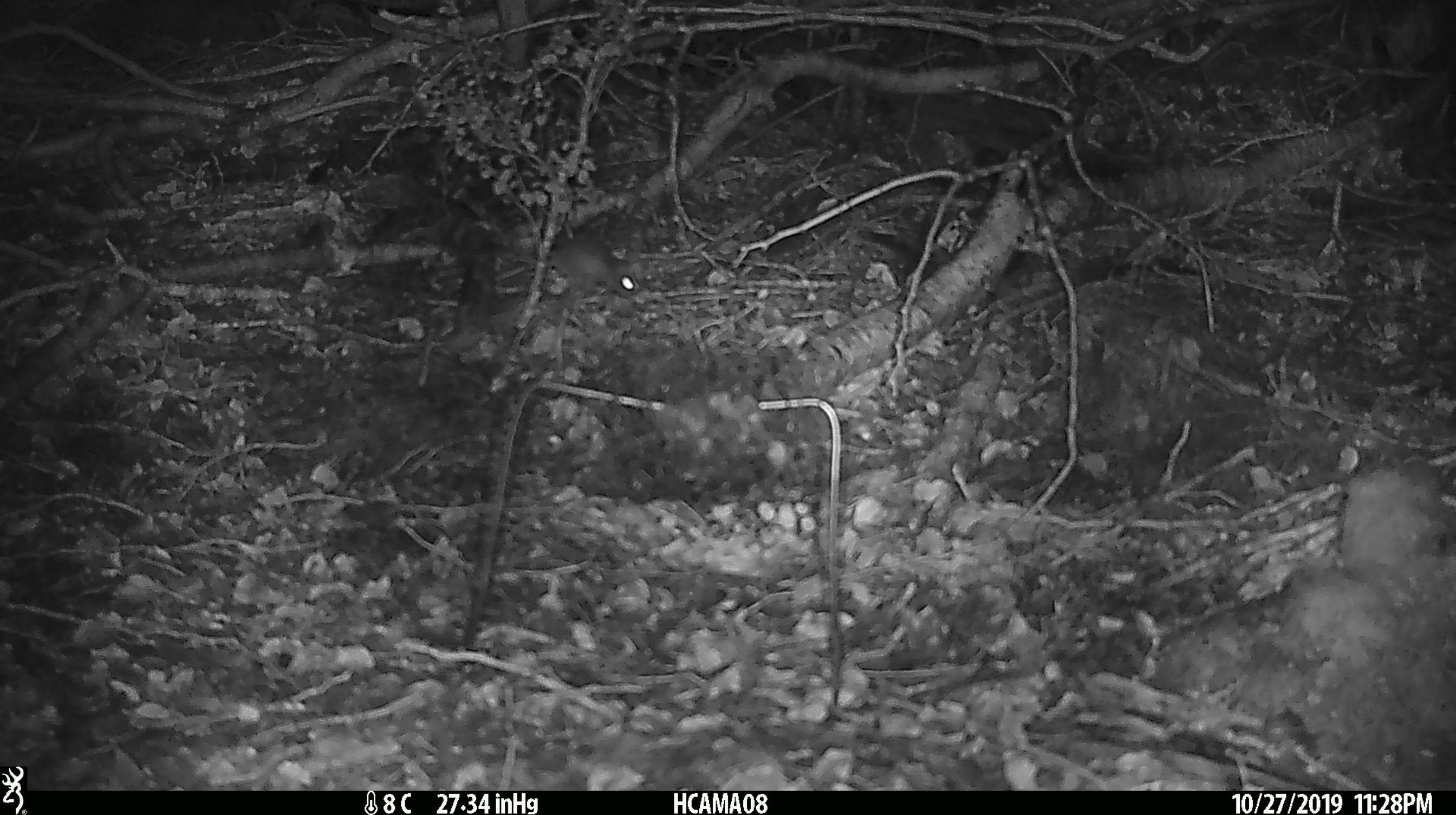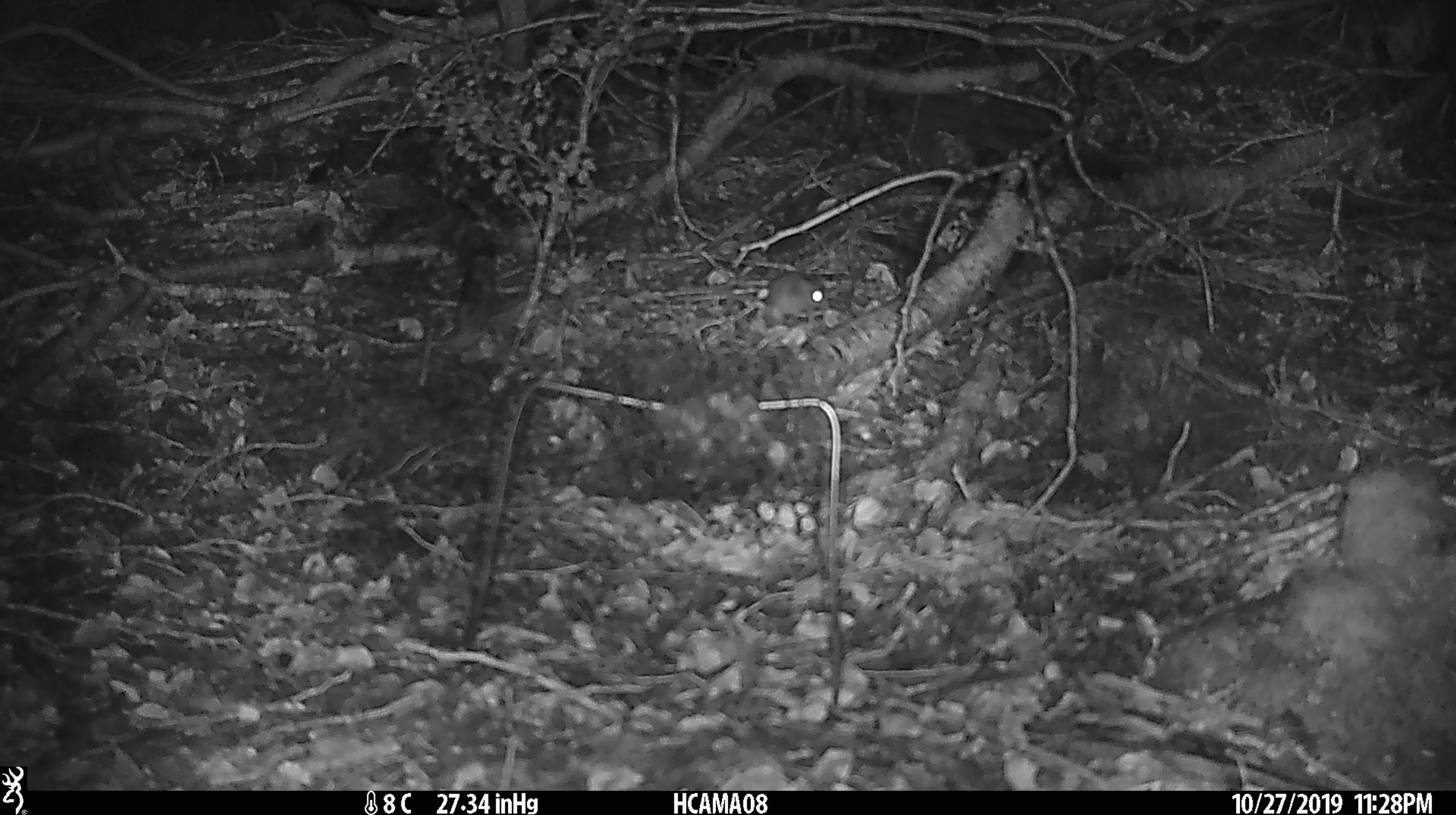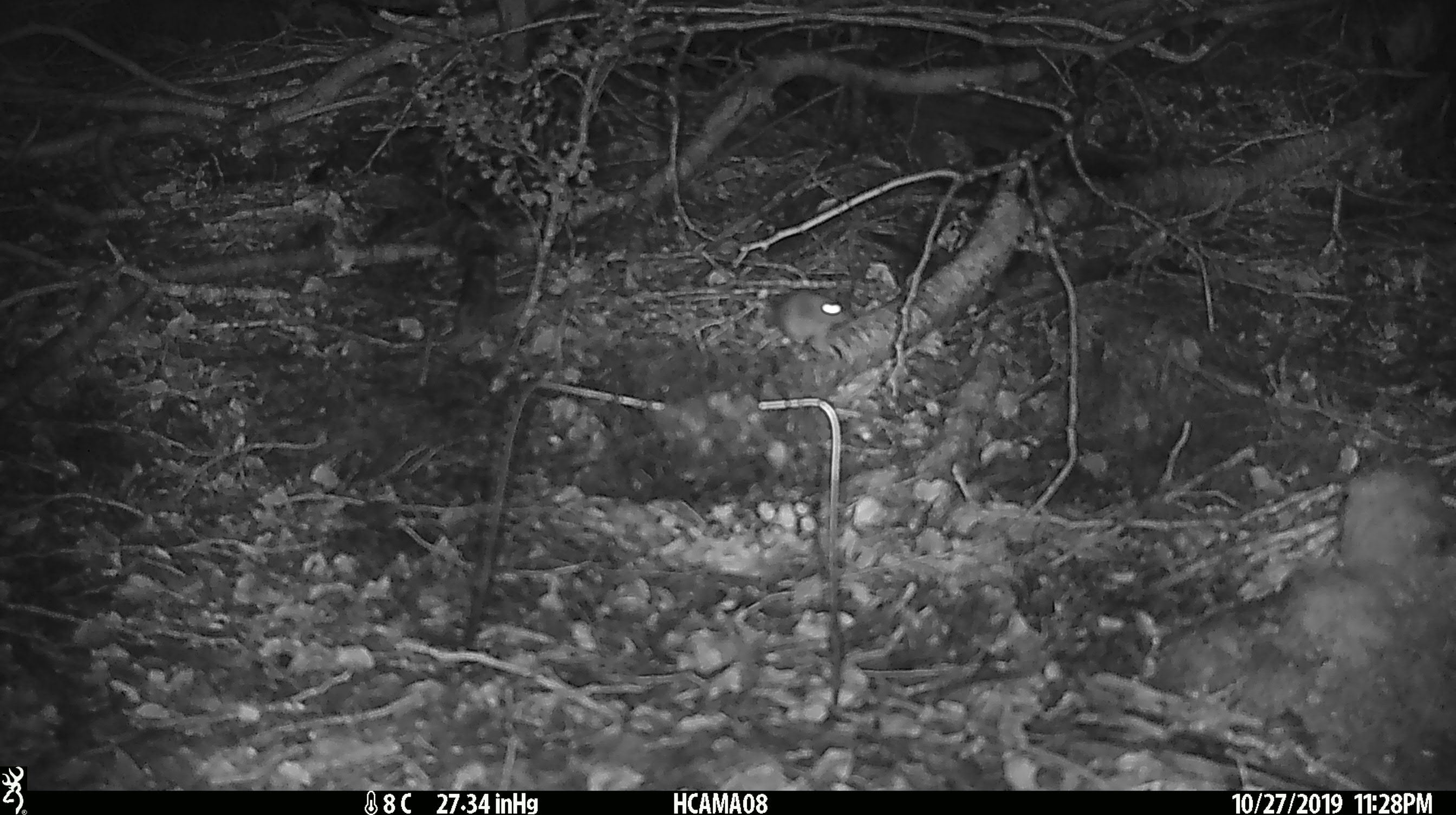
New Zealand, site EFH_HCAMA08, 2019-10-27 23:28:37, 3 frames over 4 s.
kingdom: Animalia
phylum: Chordata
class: Mammalia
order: Rodentia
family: Muridae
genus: Mus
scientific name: Mus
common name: mouse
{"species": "mouse (Mus)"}